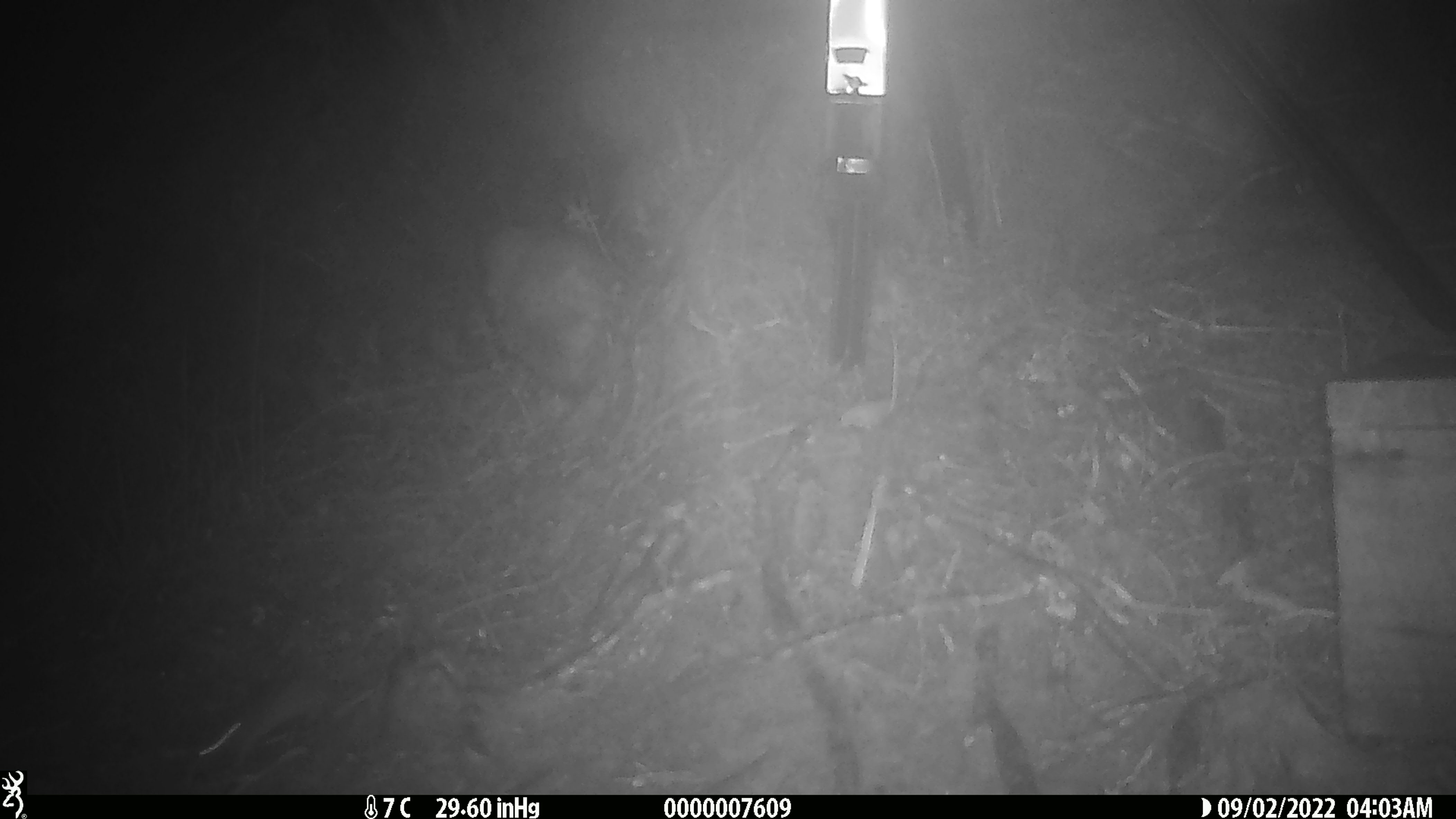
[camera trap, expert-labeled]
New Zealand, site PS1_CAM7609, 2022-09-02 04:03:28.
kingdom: Animalia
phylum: Chordata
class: Mammalia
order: Rodentia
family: Muridae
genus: Mus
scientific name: Mus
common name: mouse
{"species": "mouse (Mus)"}